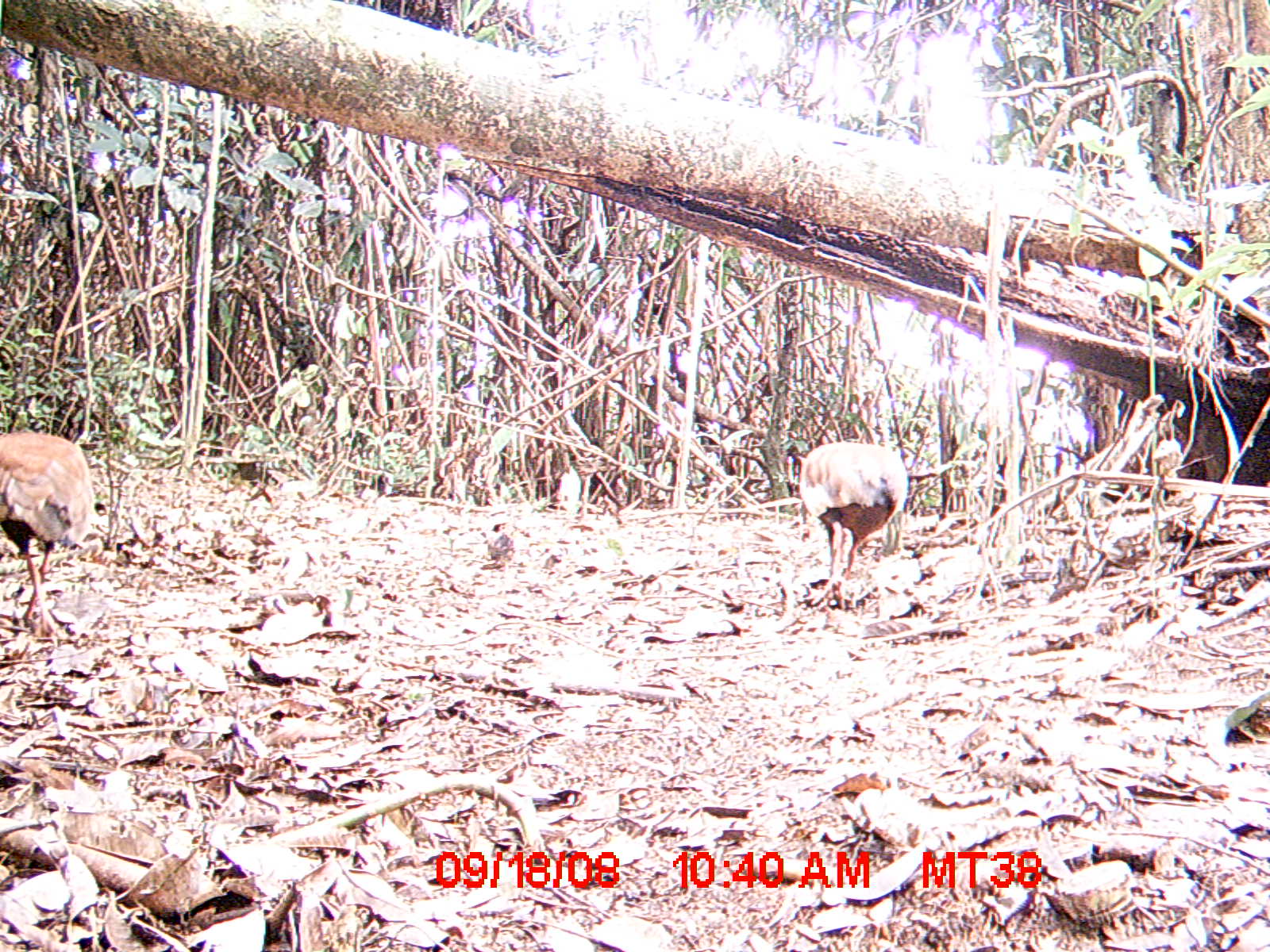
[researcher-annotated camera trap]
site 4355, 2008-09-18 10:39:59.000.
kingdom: Animalia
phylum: Chordata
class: Aves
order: Cuculiformes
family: Cuculidae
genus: Coua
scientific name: Coua serriana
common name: red-breasted coua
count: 2